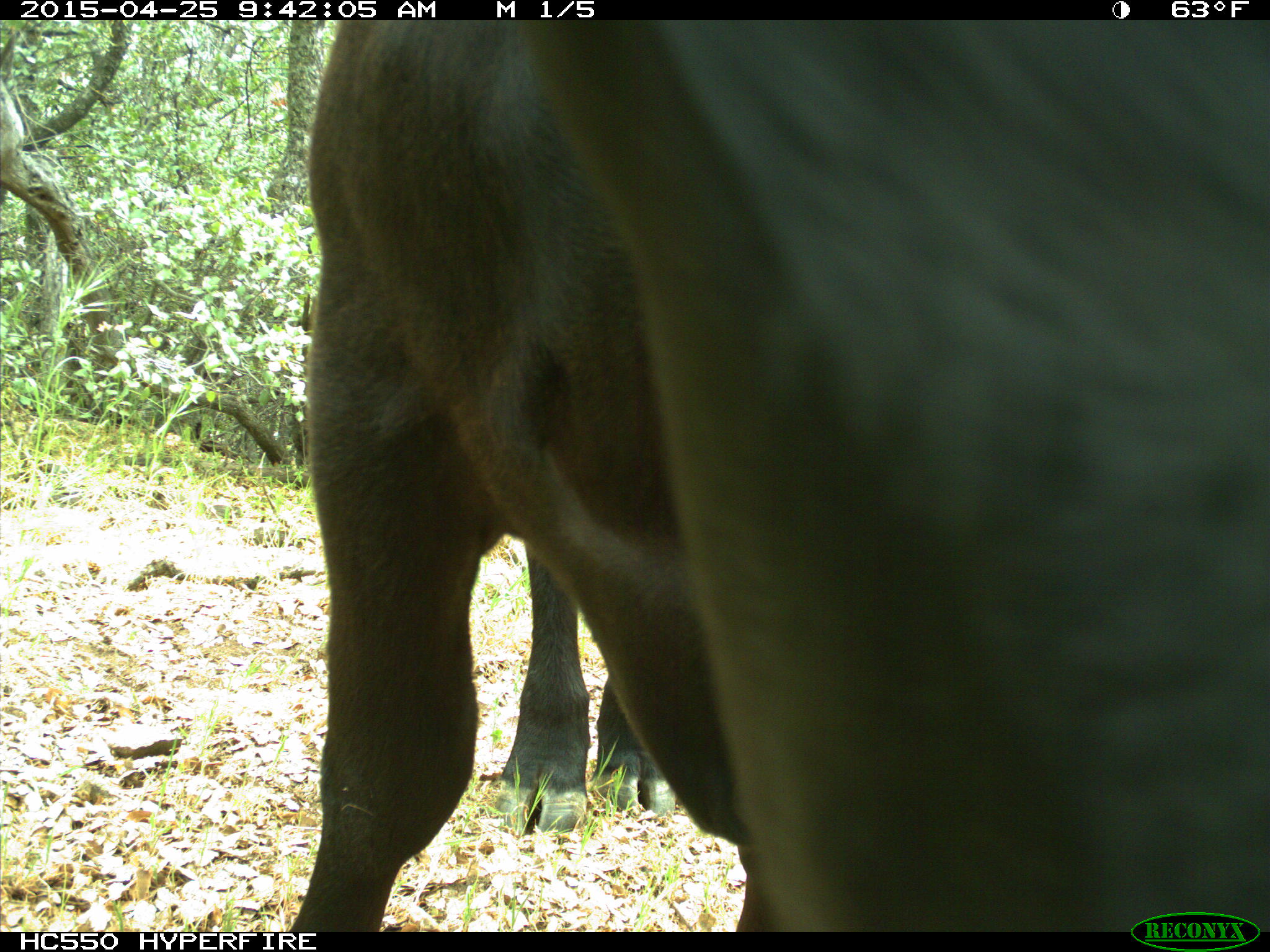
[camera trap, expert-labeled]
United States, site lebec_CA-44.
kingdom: Animalia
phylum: Chordata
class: Mammalia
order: Artiodactyla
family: Suidae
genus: Sus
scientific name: Sus scrofa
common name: wild boar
Sus scrofa (wild boar).